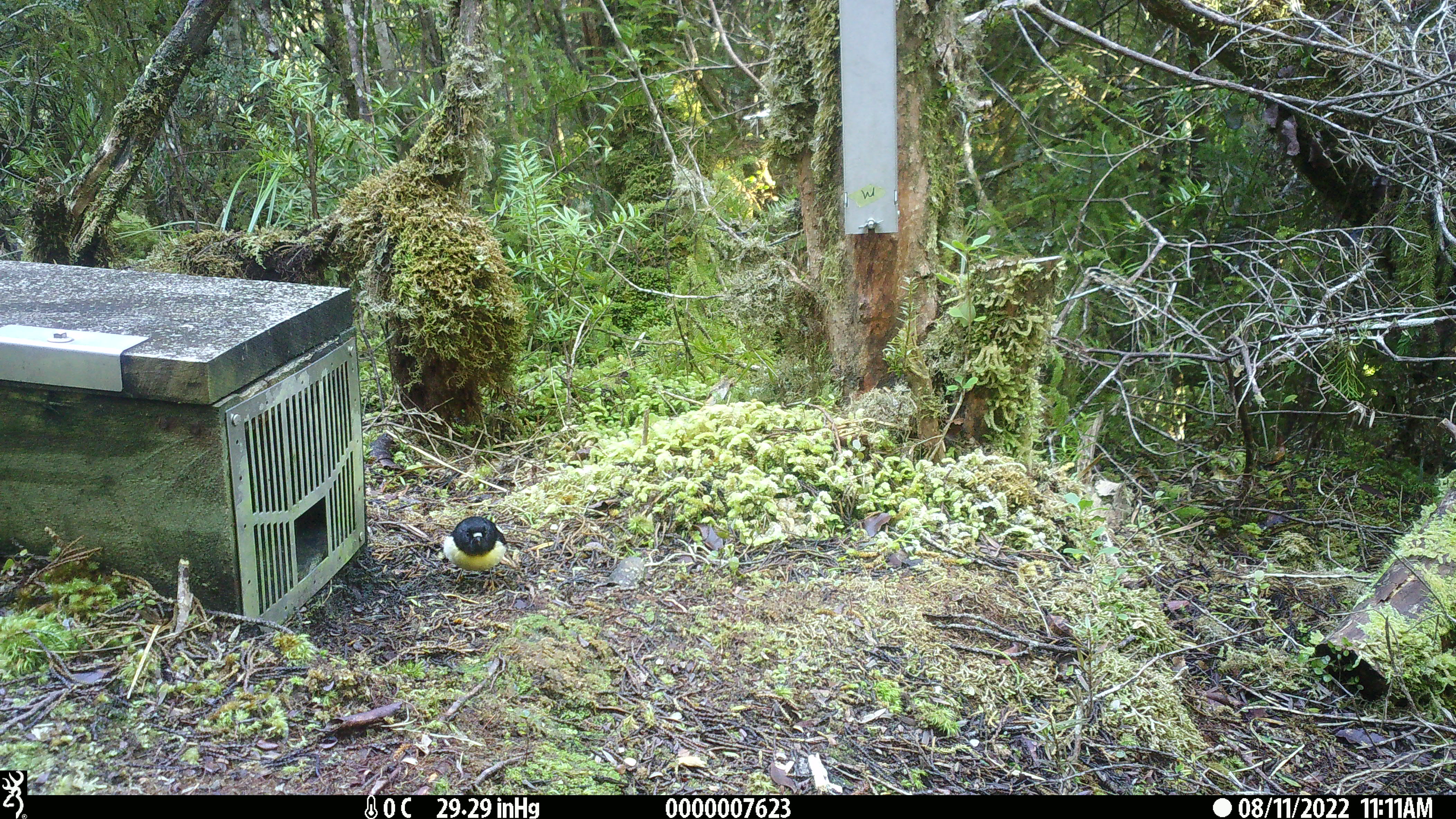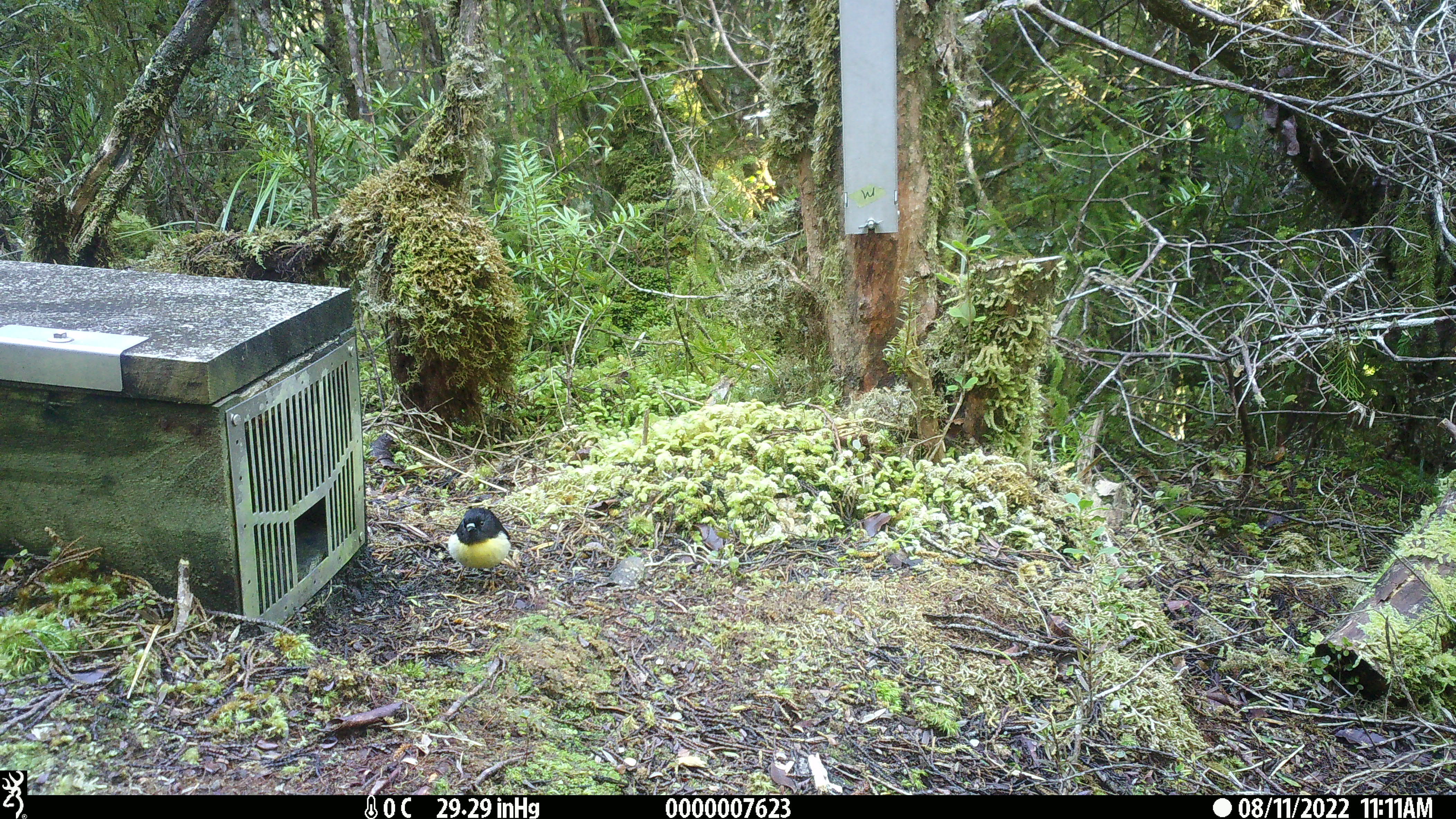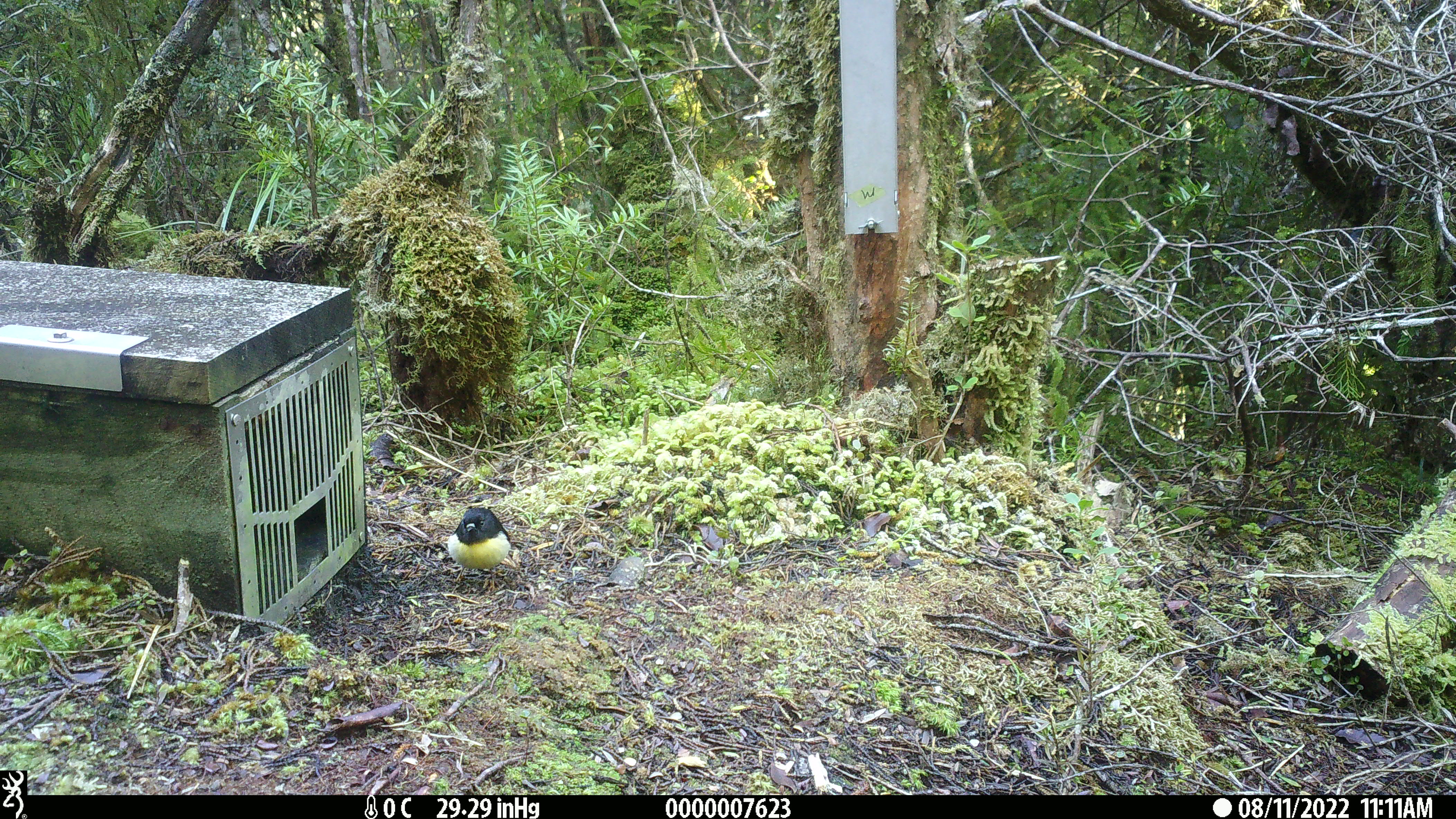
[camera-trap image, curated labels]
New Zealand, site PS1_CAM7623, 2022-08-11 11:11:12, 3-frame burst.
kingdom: Animalia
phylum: Chordata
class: Aves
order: Passeriformes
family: Petroicidae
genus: Petroica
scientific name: Petroica macrocephala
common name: tomtit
Tomtit (Petroica macrocephala).